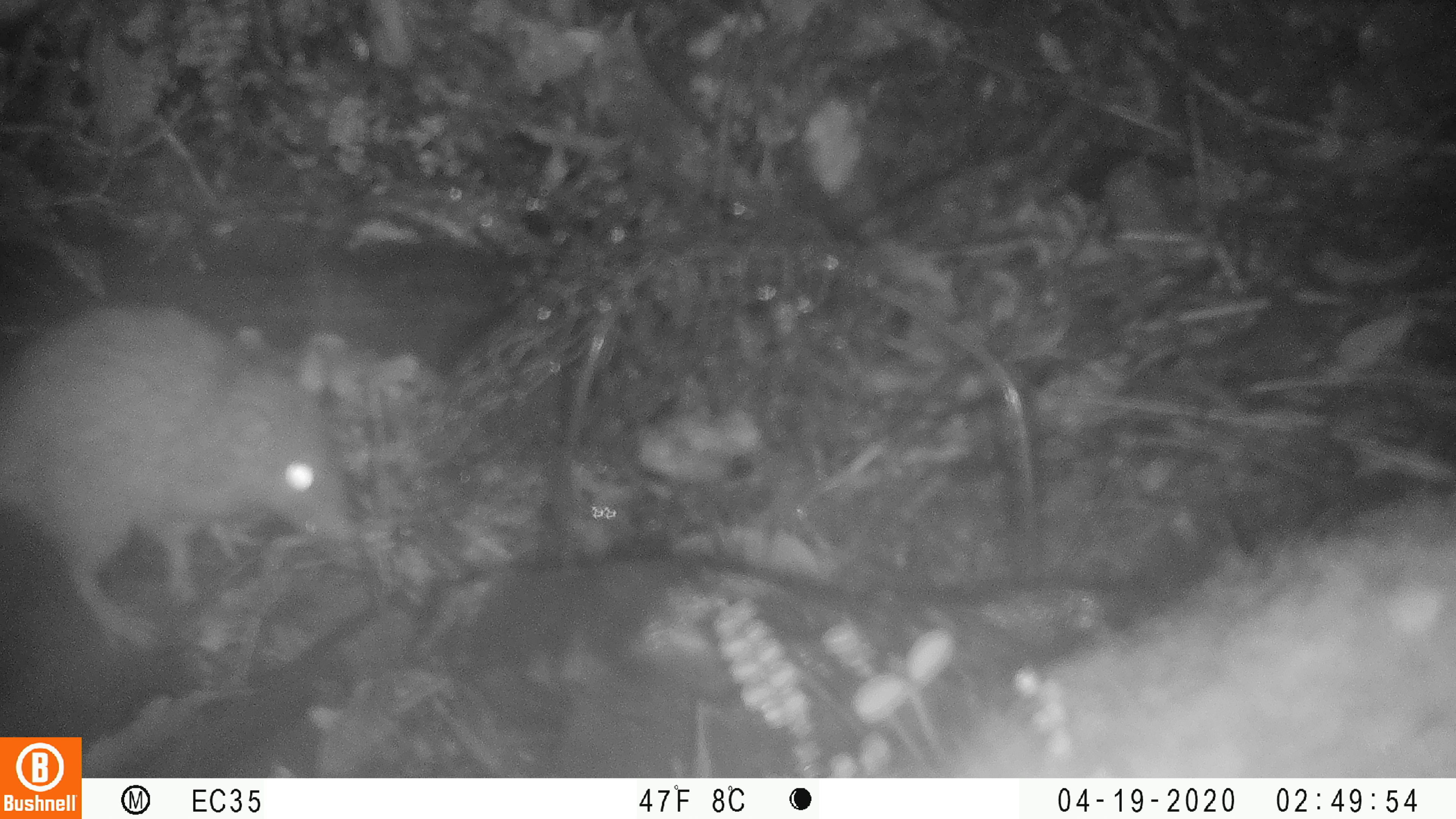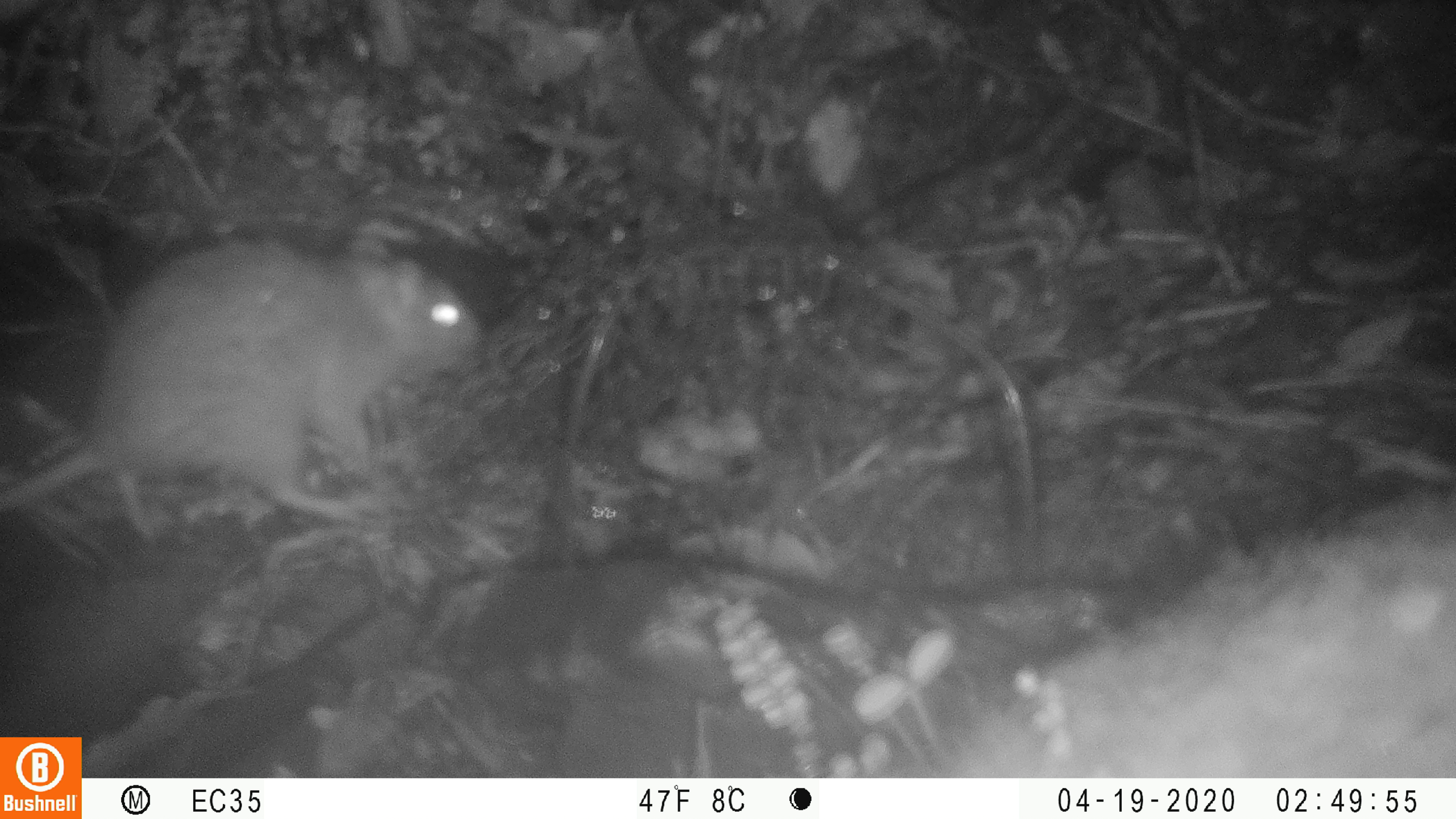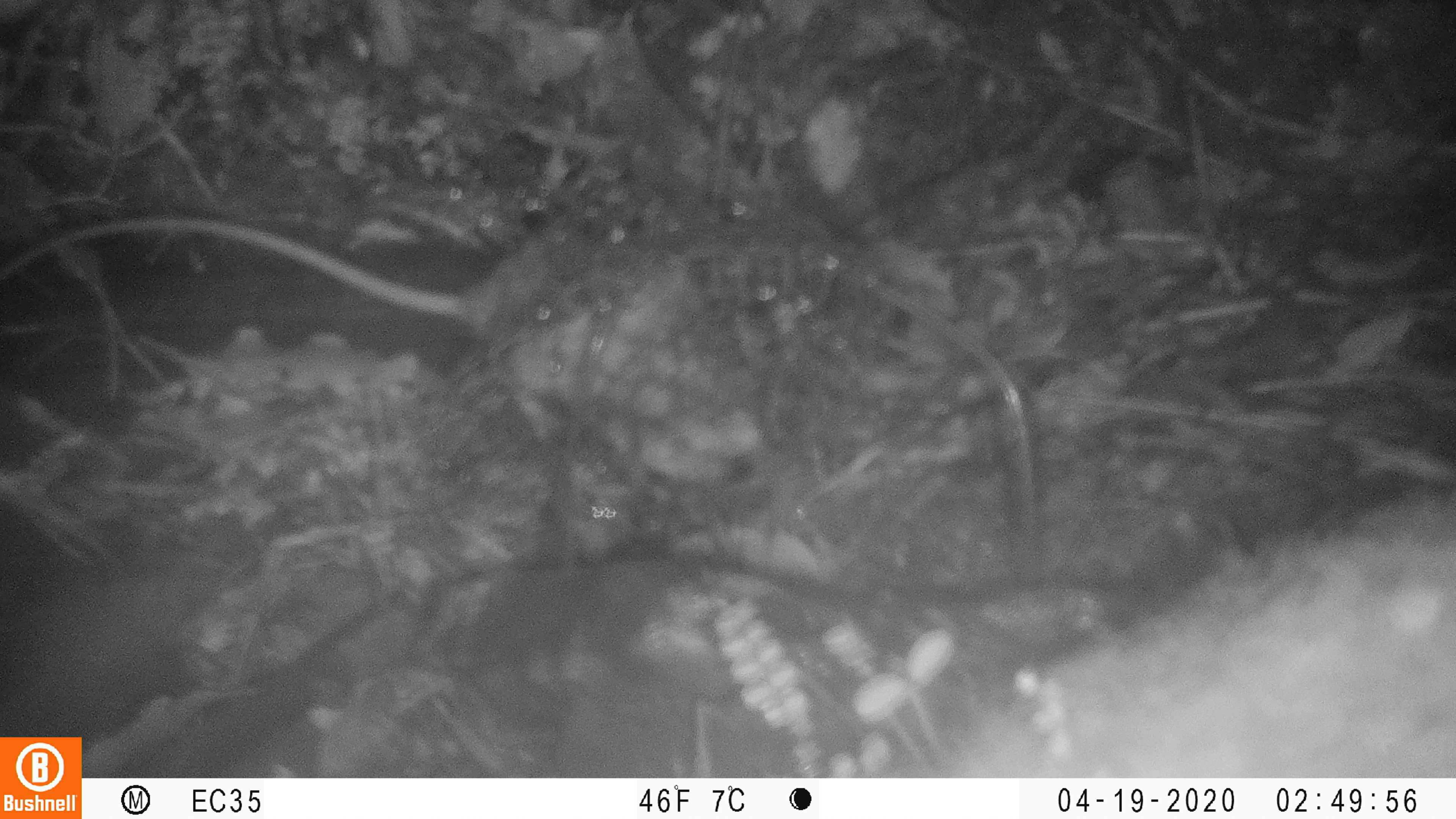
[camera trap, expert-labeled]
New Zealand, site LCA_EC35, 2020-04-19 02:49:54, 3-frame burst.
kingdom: Animalia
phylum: Chordata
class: Mammalia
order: Rodentia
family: Muridae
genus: Rattus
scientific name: Rattus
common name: rat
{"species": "rat (Rattus)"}